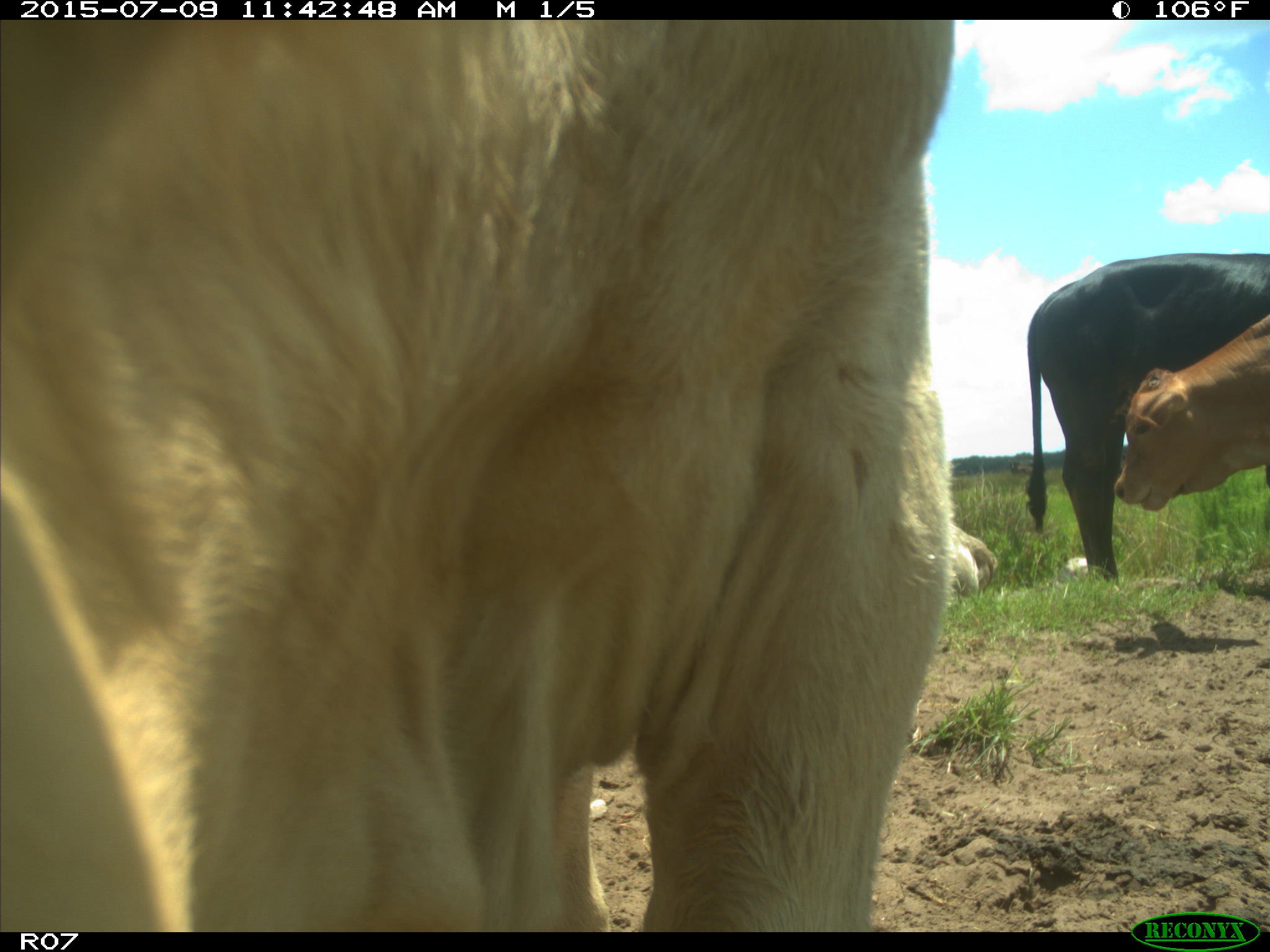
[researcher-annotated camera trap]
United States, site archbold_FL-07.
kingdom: Animalia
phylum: Chordata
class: Mammalia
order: Artiodactyla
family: Bovidae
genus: Bos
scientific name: Bos taurus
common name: domestic cow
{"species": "Bos taurus (domestic cow)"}